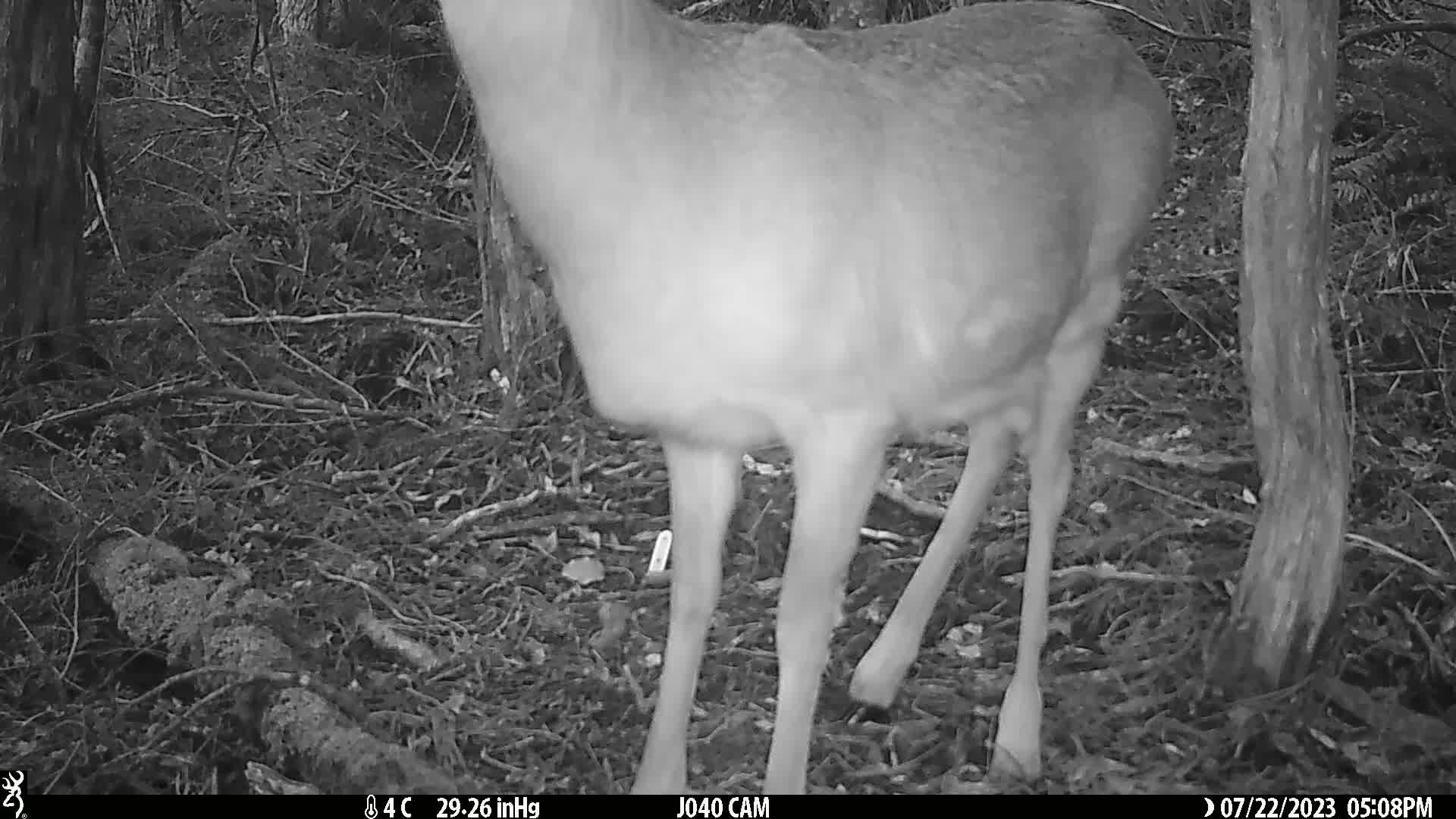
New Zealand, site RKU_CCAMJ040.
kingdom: Animalia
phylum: Chordata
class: Mammalia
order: Artiodactyla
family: Cervidae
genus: Odocoileus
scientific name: Odocoileus virginianus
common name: white-tailed deer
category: white tailed deer